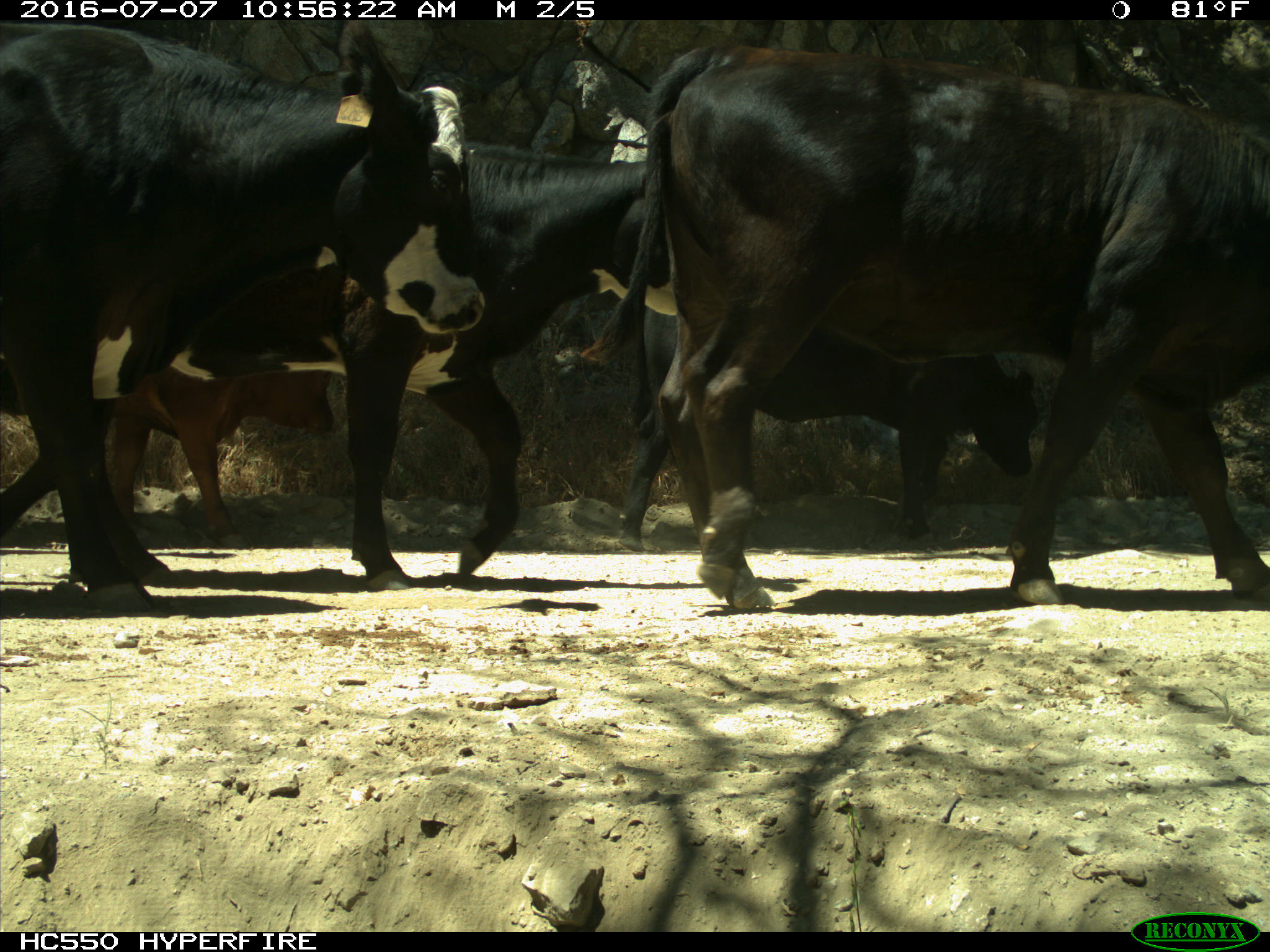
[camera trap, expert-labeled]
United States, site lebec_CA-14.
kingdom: Animalia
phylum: Chordata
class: Mammalia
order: Artiodactyla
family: Bovidae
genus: Bos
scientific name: Bos taurus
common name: domestic cow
Bos taurus (domestic cow).